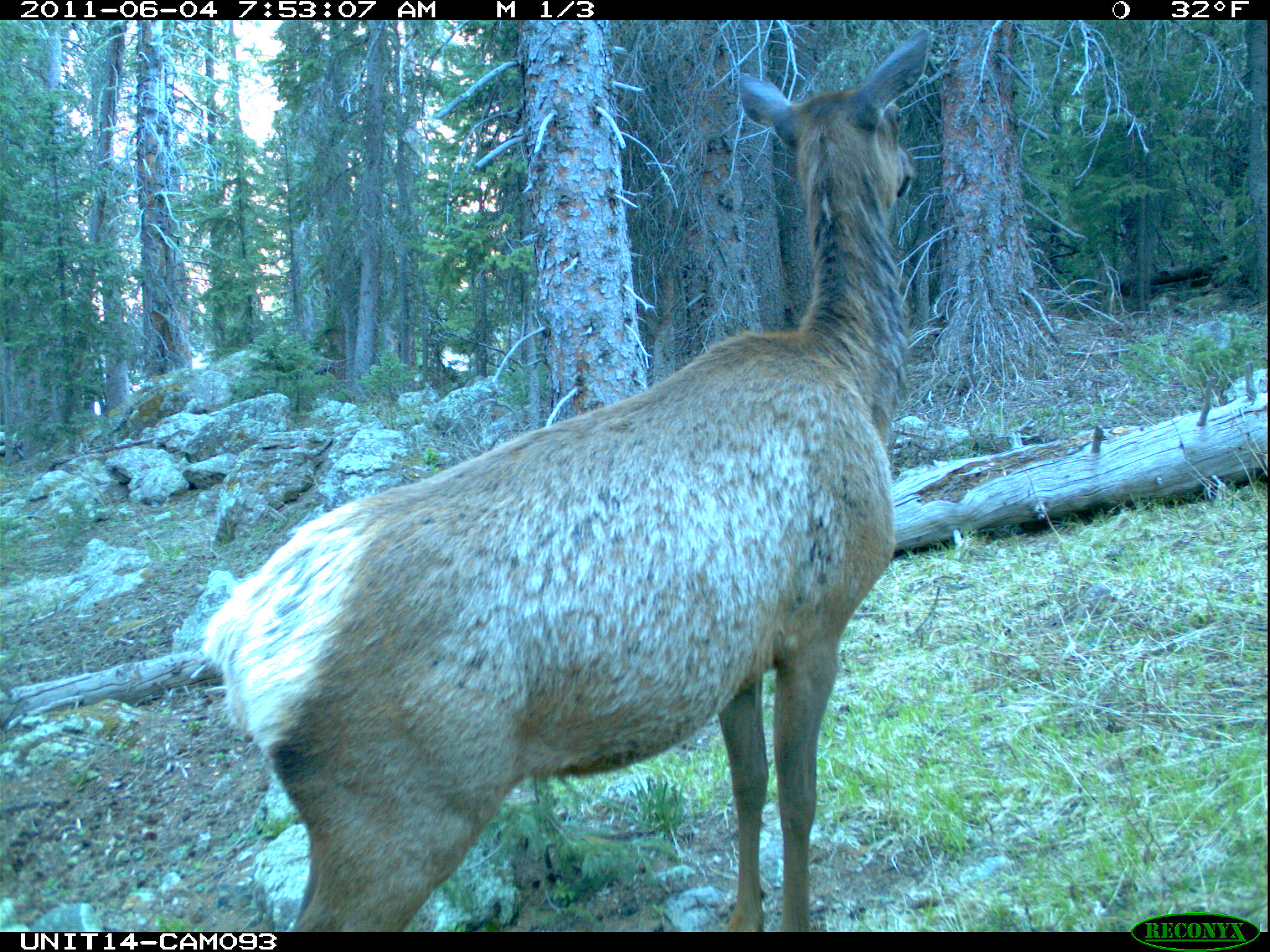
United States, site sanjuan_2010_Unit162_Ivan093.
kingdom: Animalia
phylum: Chordata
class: Mammalia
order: Artiodactyla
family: Cervidae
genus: Cervus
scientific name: Cervus elaphus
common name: red deer